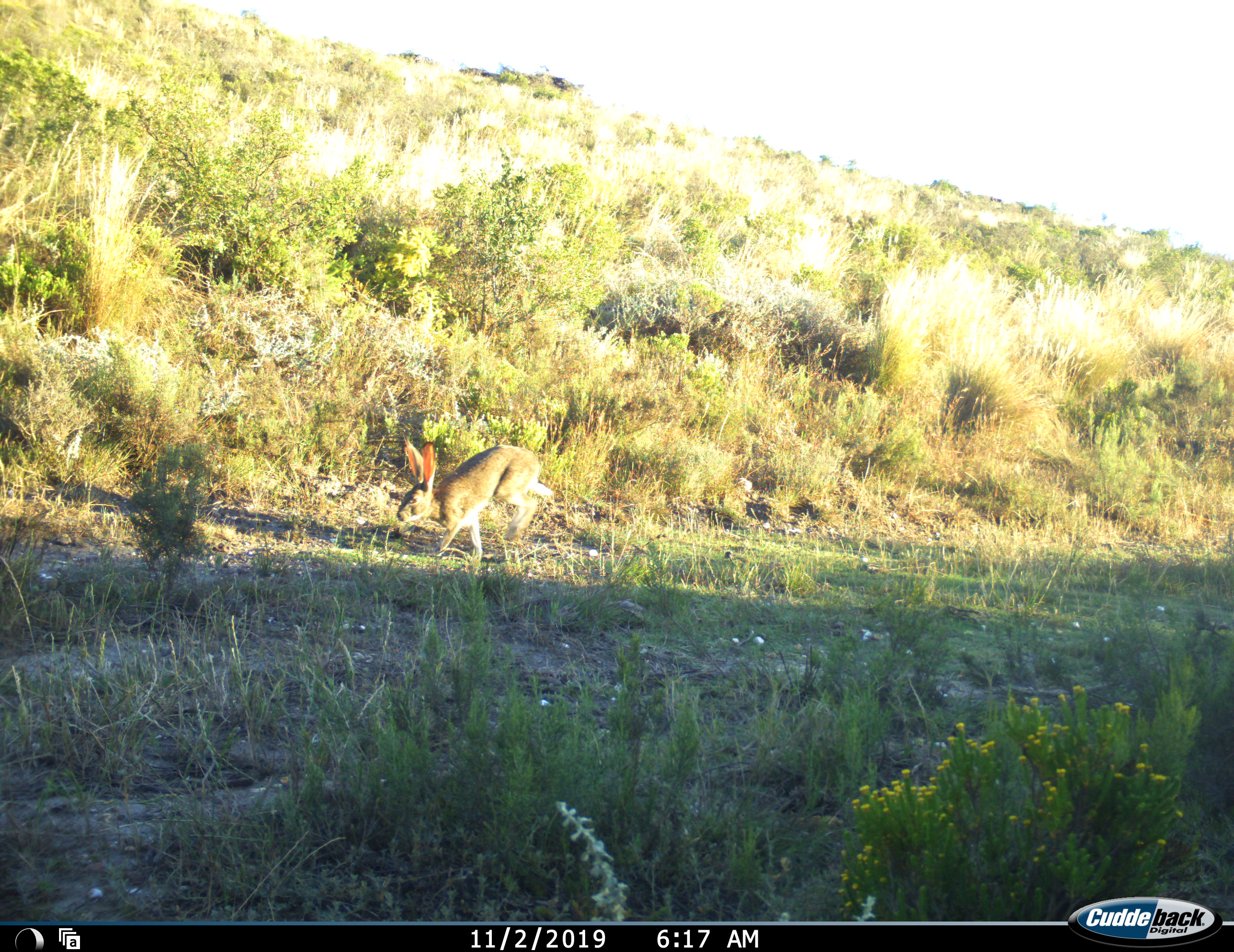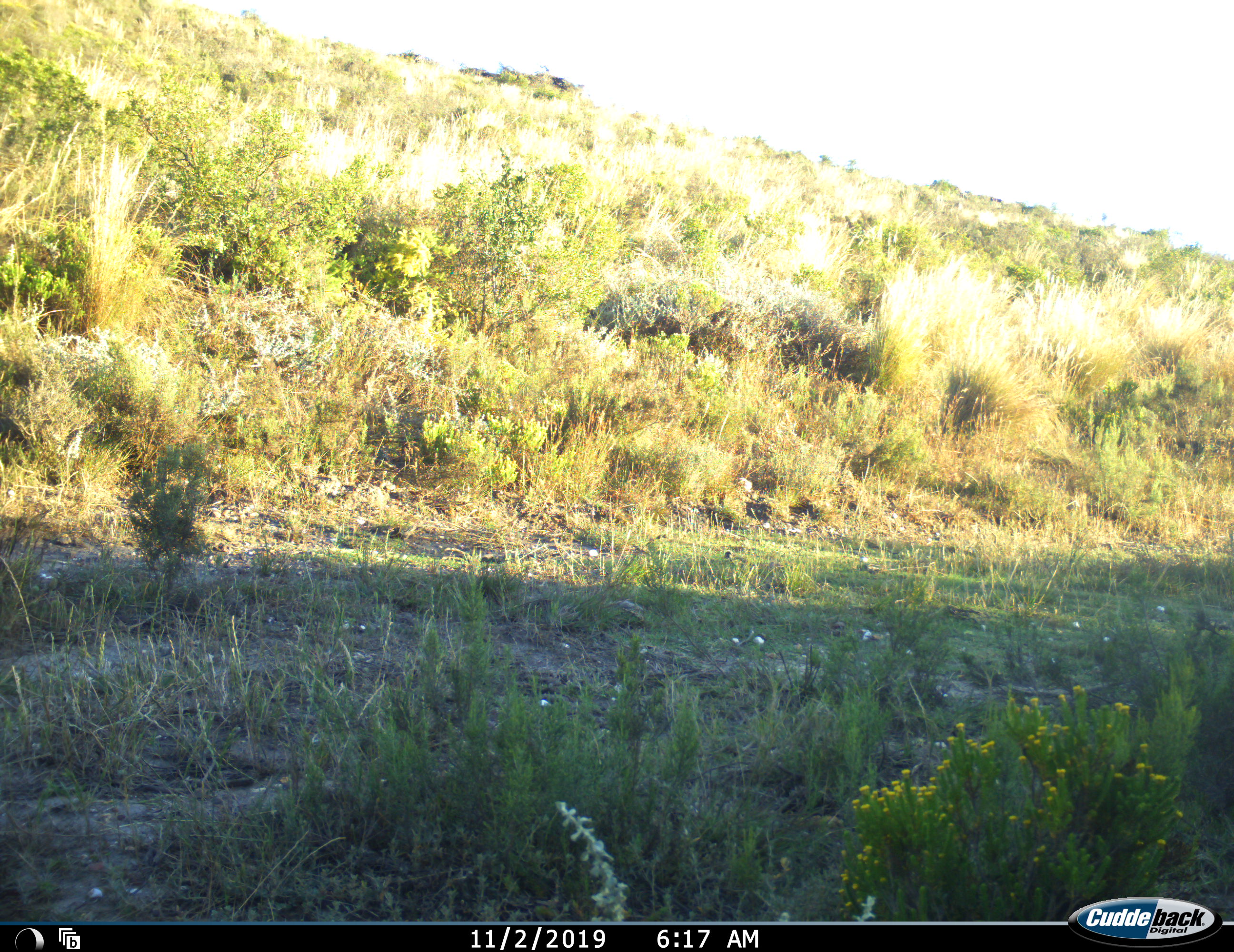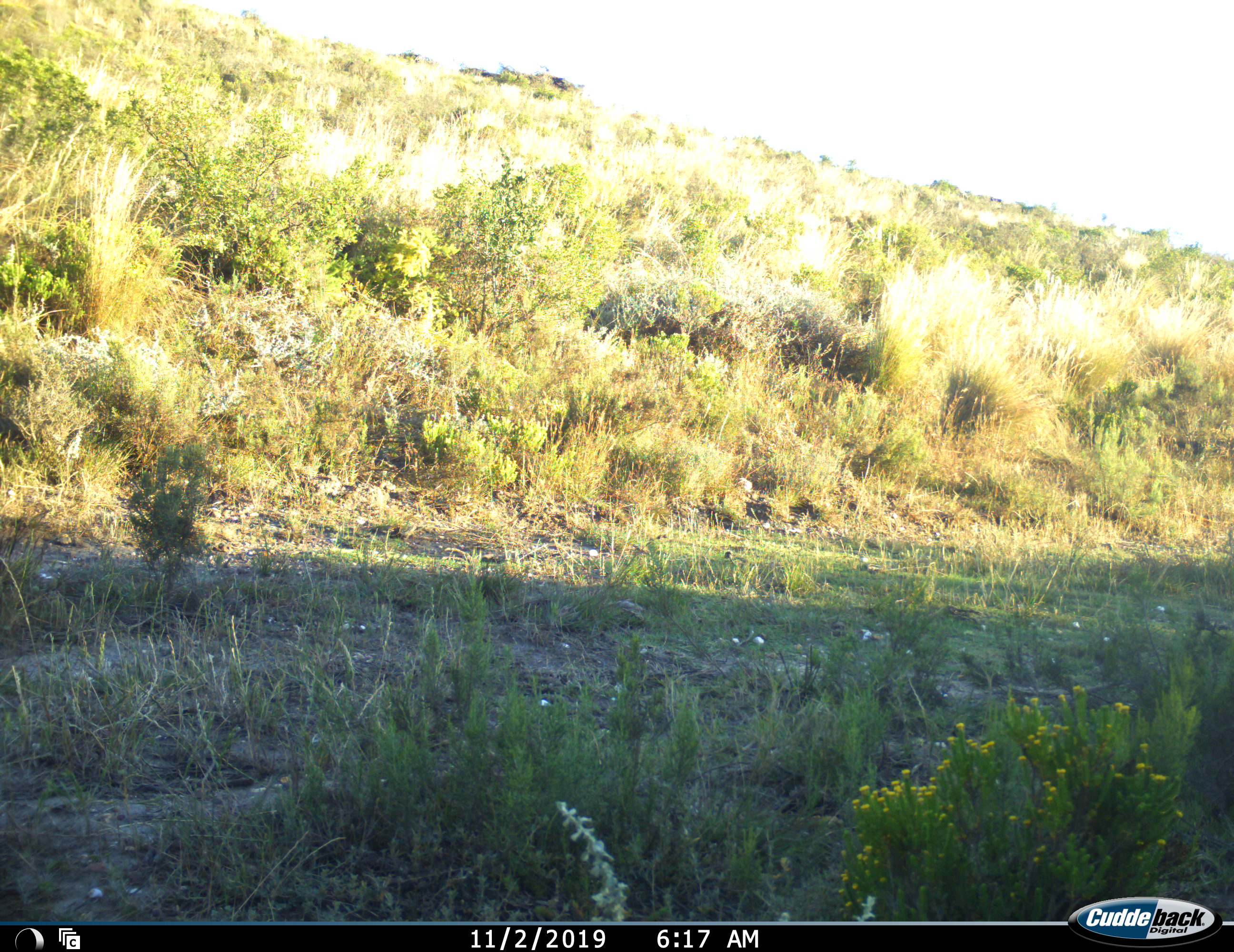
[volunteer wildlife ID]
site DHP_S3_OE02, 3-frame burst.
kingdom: Animalia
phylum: Chordata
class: Mammalia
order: Lagomorpha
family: Leporidae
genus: Lepus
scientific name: Lepus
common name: hare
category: hareunknown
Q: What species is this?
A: Hareunknown (hare) (Lepus).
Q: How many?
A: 1.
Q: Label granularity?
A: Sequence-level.